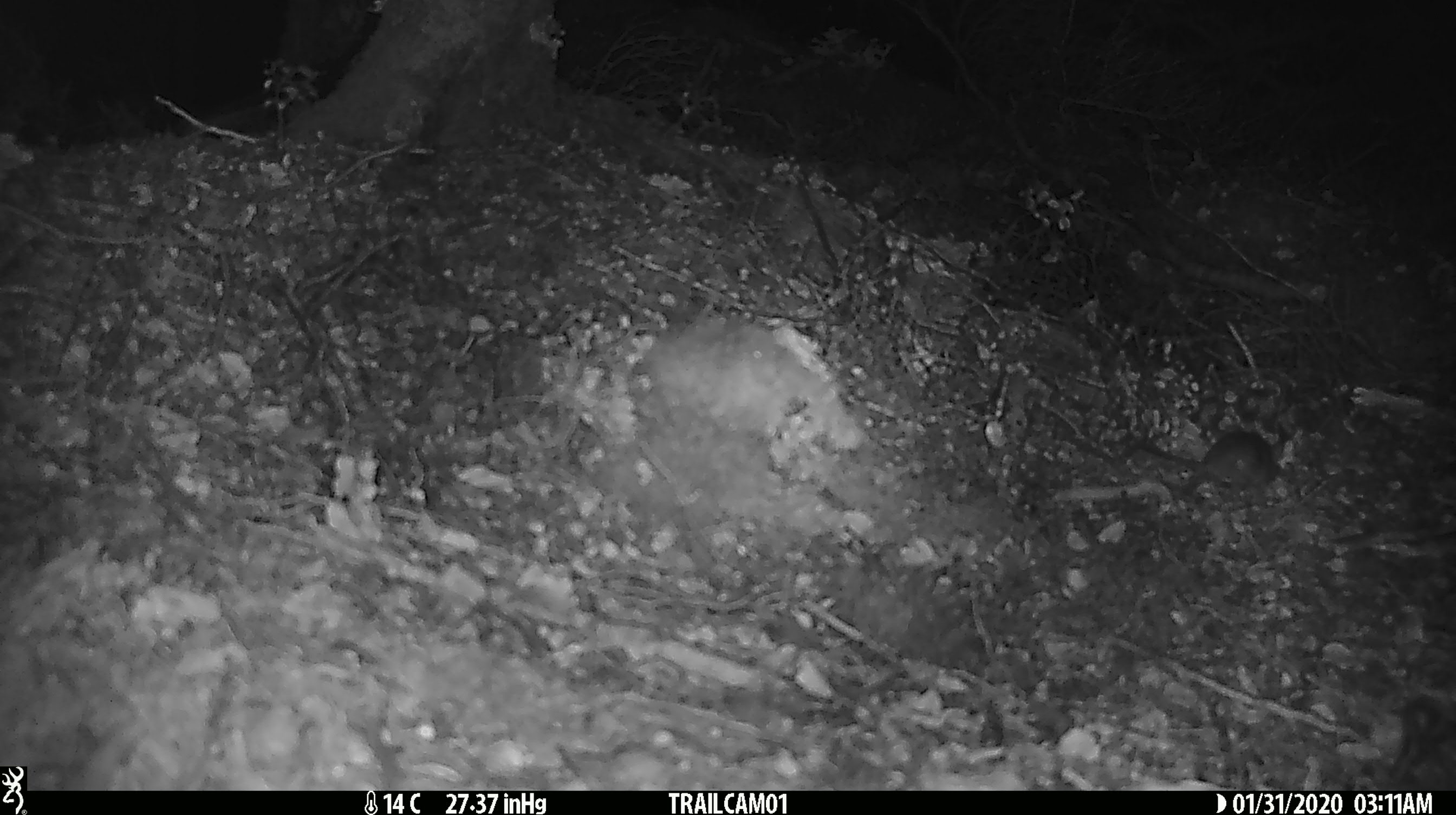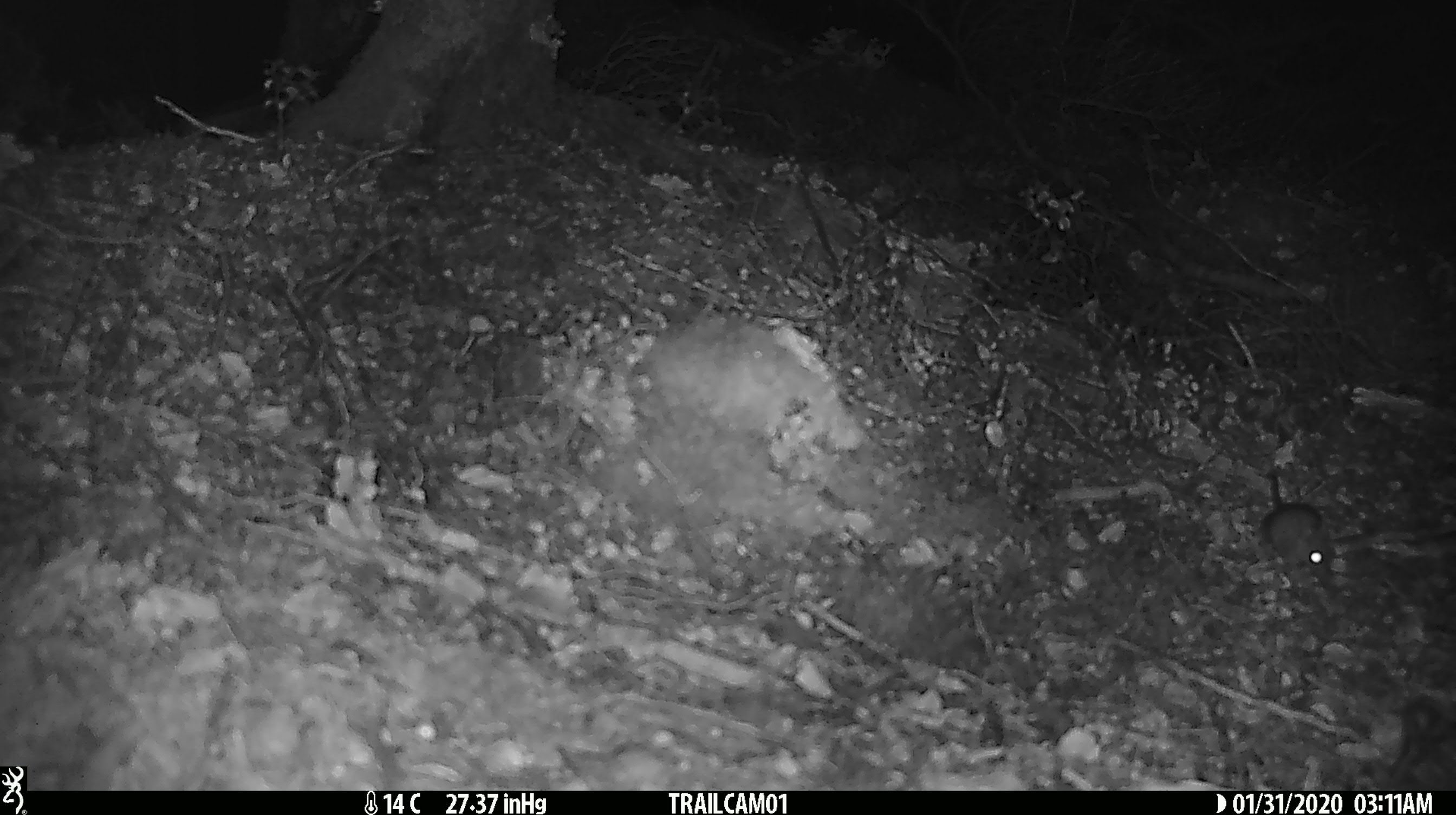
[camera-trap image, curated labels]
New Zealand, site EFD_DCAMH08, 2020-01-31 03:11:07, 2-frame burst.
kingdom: Animalia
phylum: Chordata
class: Mammalia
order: Rodentia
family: Muridae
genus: Mus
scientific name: Mus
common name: mouse